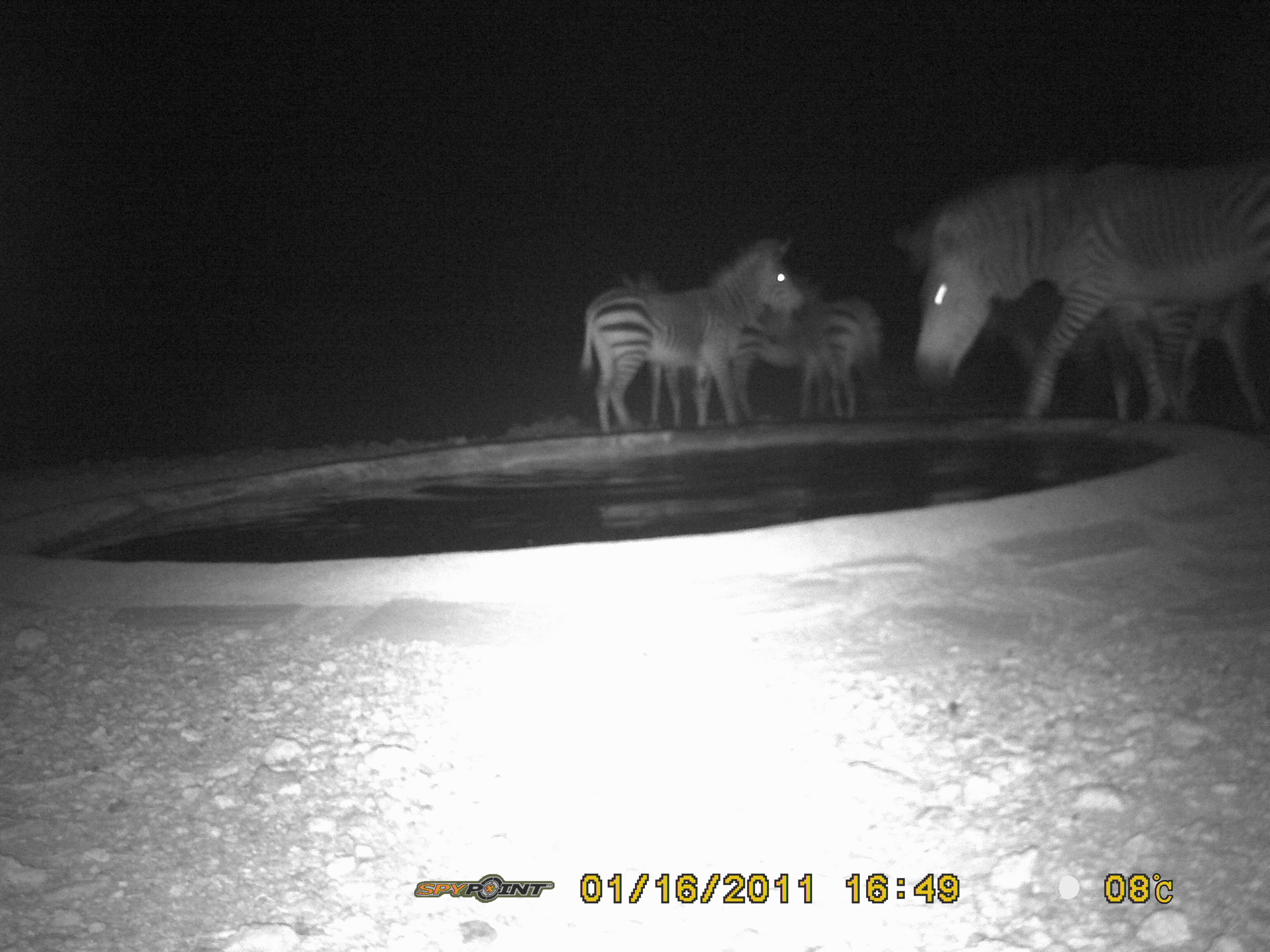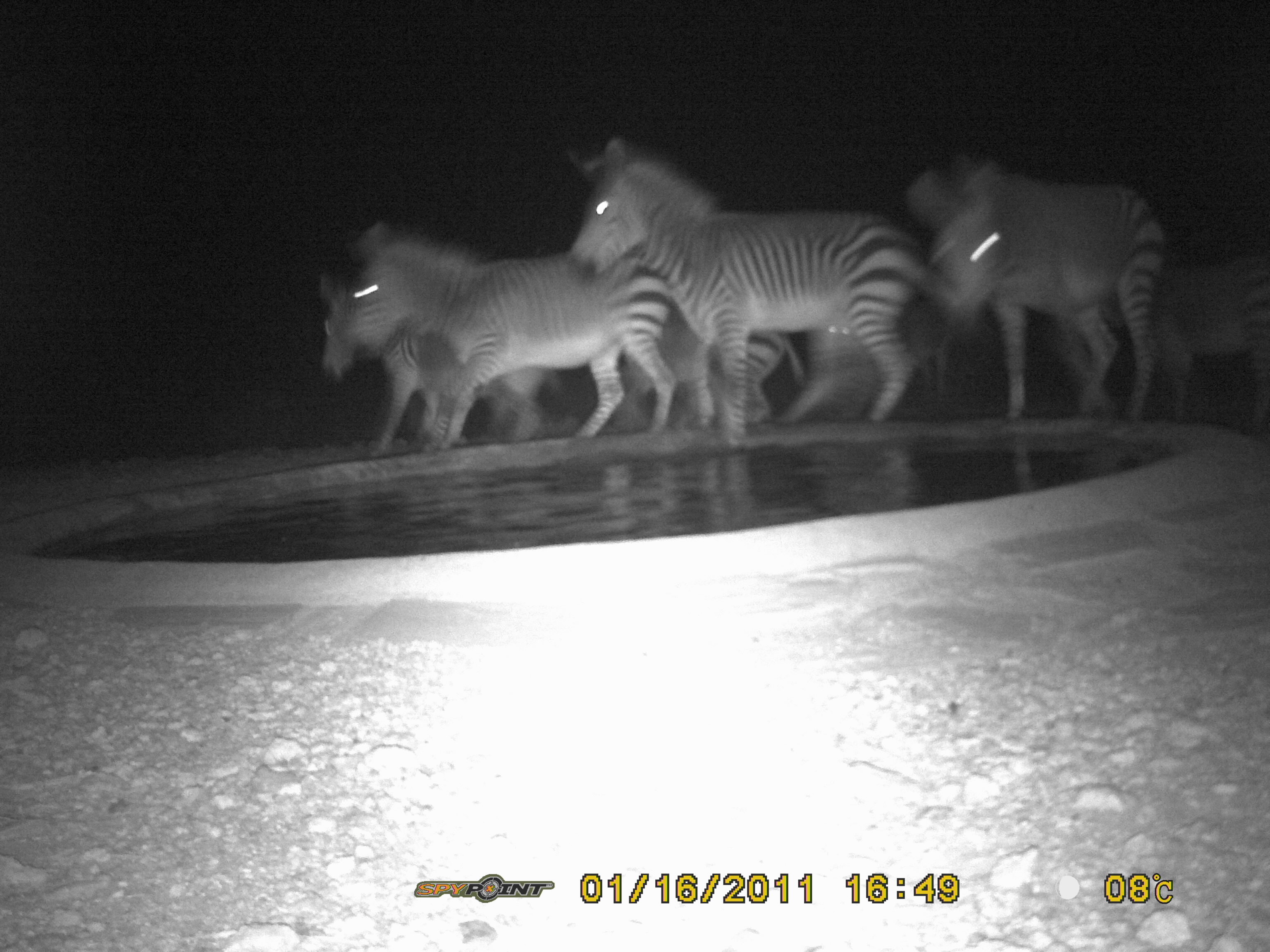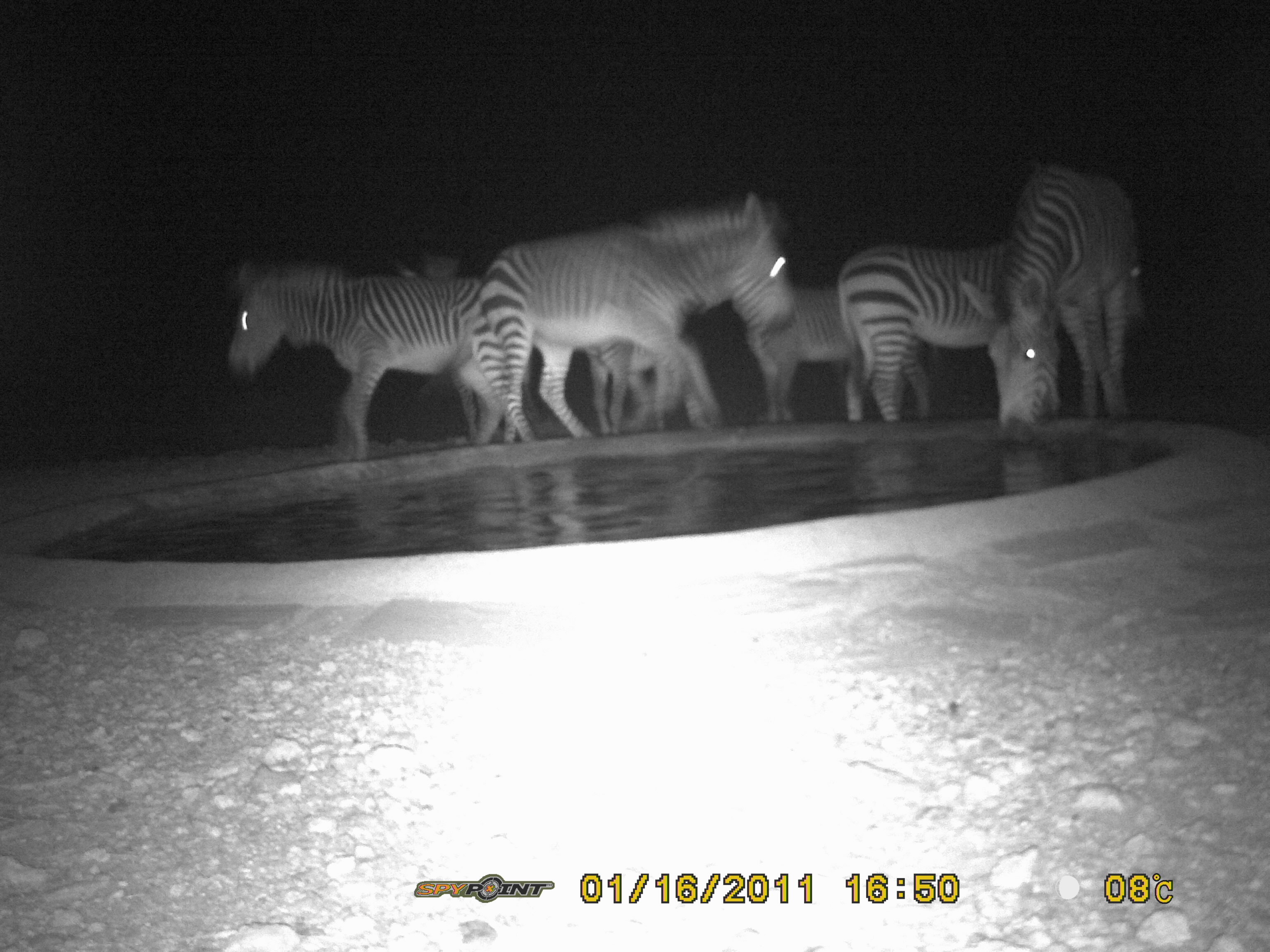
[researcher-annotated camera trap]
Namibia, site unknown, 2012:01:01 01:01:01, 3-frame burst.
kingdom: Animalia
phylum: Chordata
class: Mammalia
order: Perissodactyla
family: Equidae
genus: Equus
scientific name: Equus zebra hartmannae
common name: hartmann's mountain zebra